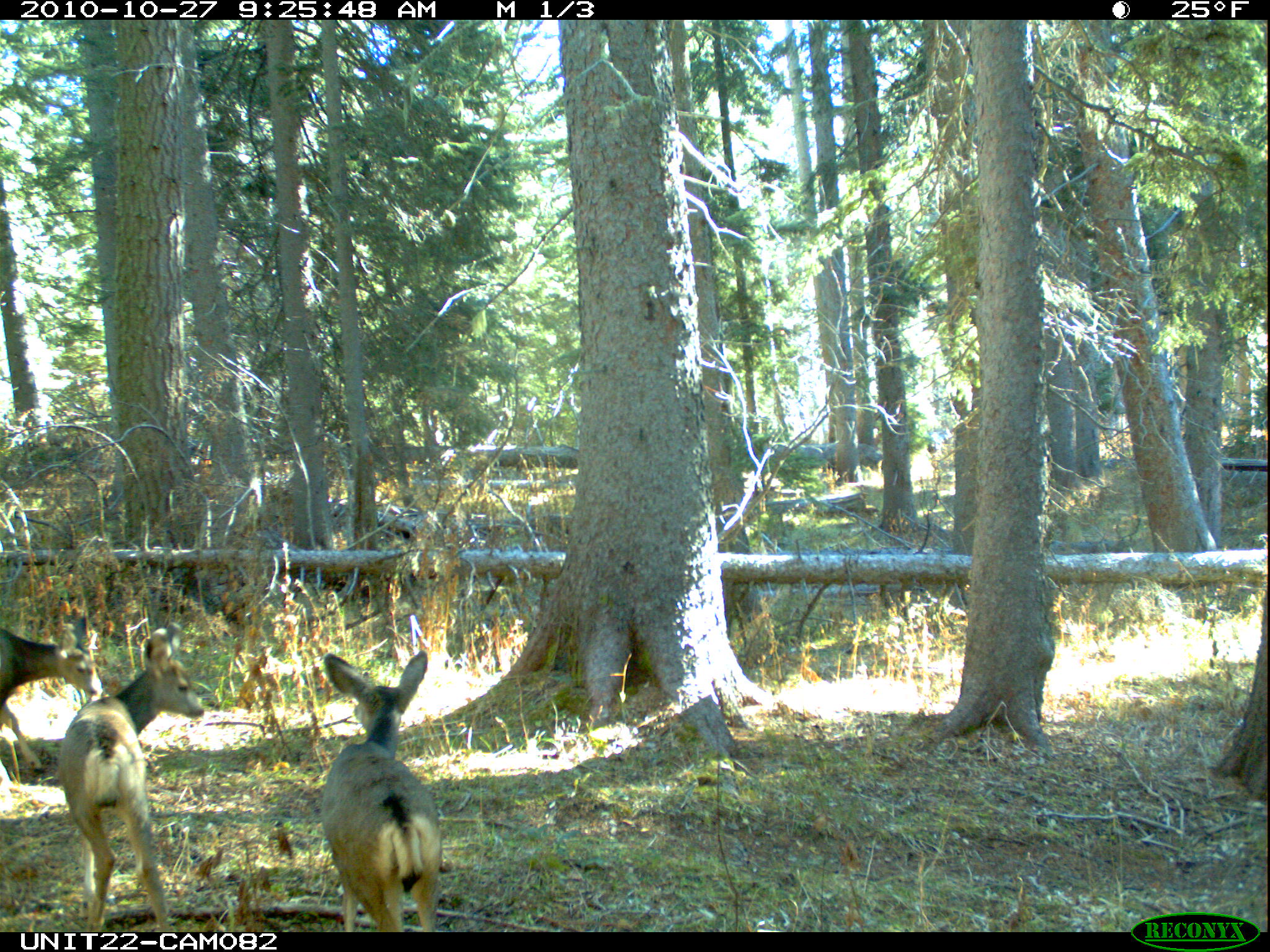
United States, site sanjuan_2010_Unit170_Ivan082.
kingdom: Animalia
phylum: Chordata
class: Mammalia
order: Artiodactyla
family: Cervidae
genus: Odocoileus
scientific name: Odocoileus hemionus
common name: mule deer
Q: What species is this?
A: Odocoileus hemionus (mule deer).